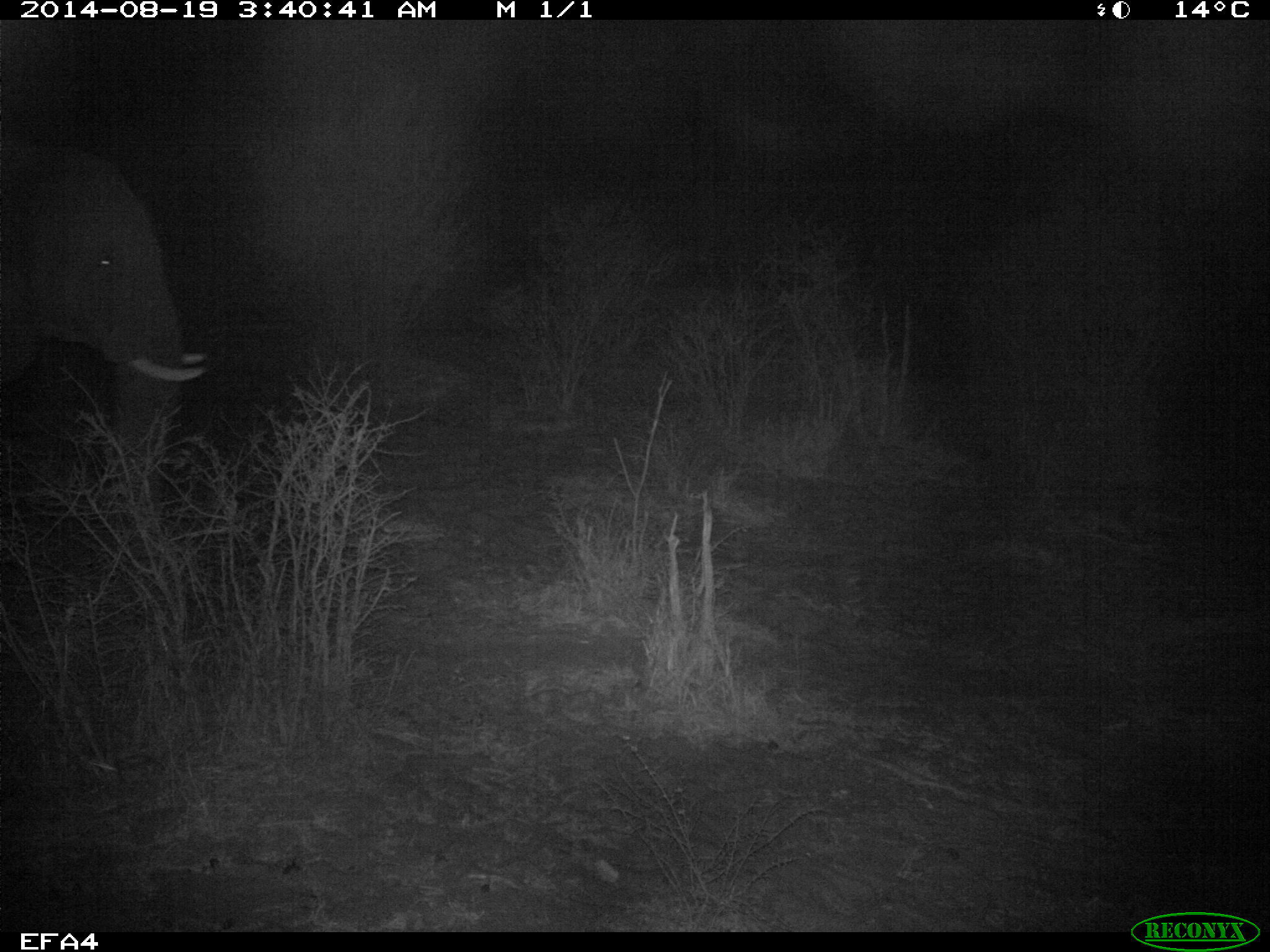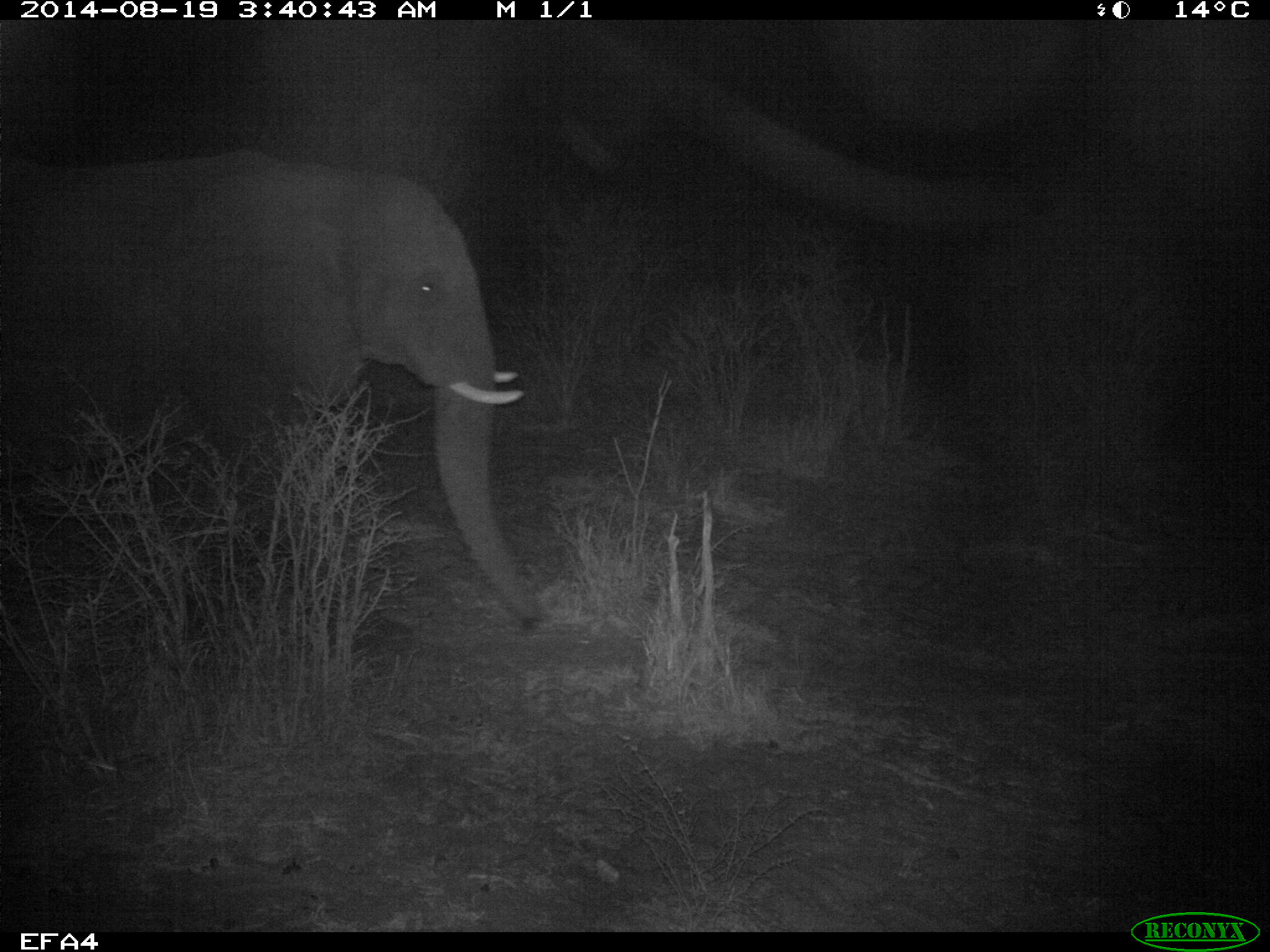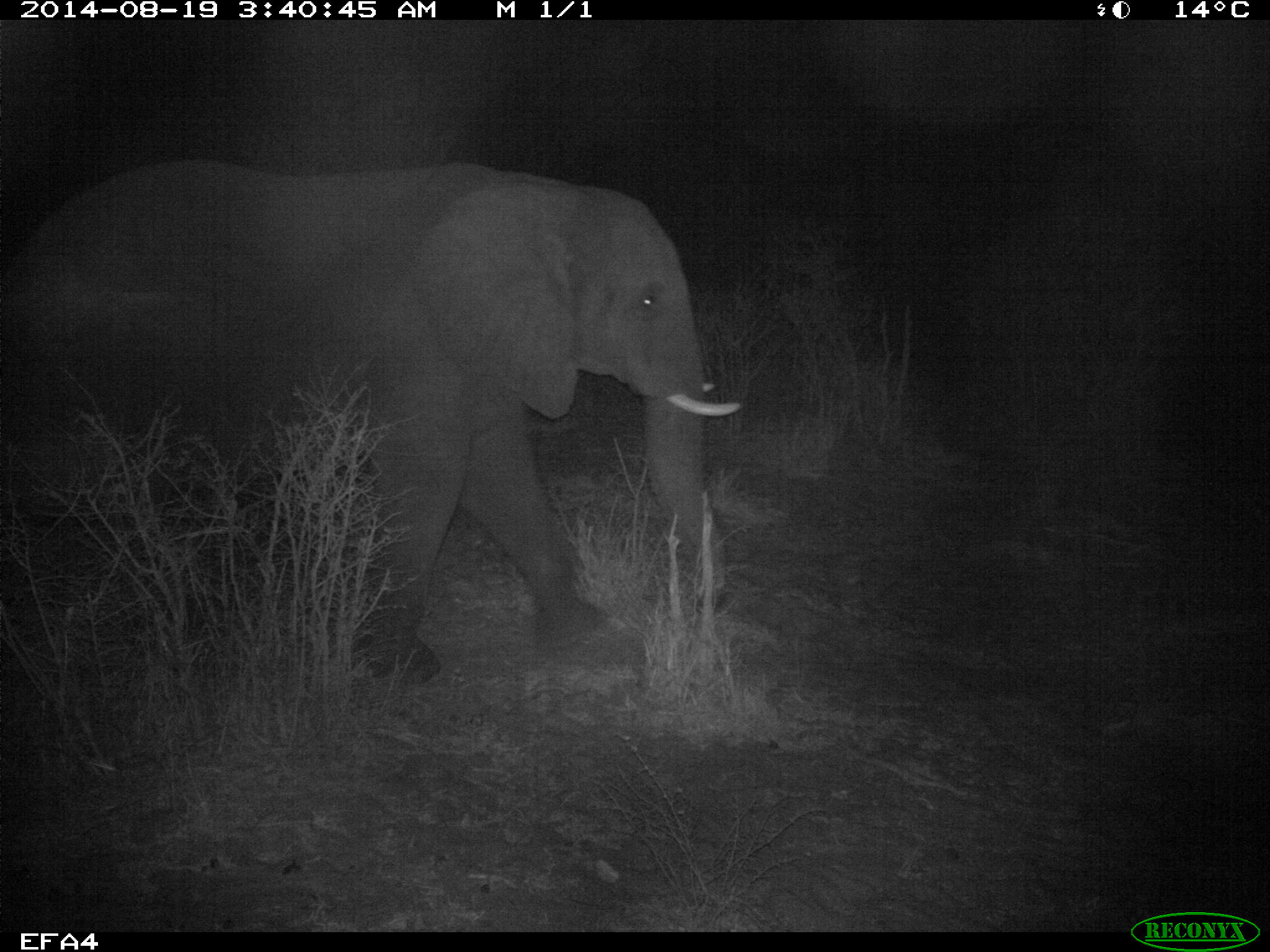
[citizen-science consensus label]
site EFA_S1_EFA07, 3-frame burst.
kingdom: Animalia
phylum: Chordata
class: Mammalia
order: Proboscidea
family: Elephantidae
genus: Loxodonta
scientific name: Loxodonta africana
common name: african bush elephant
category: elephant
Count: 1.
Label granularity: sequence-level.